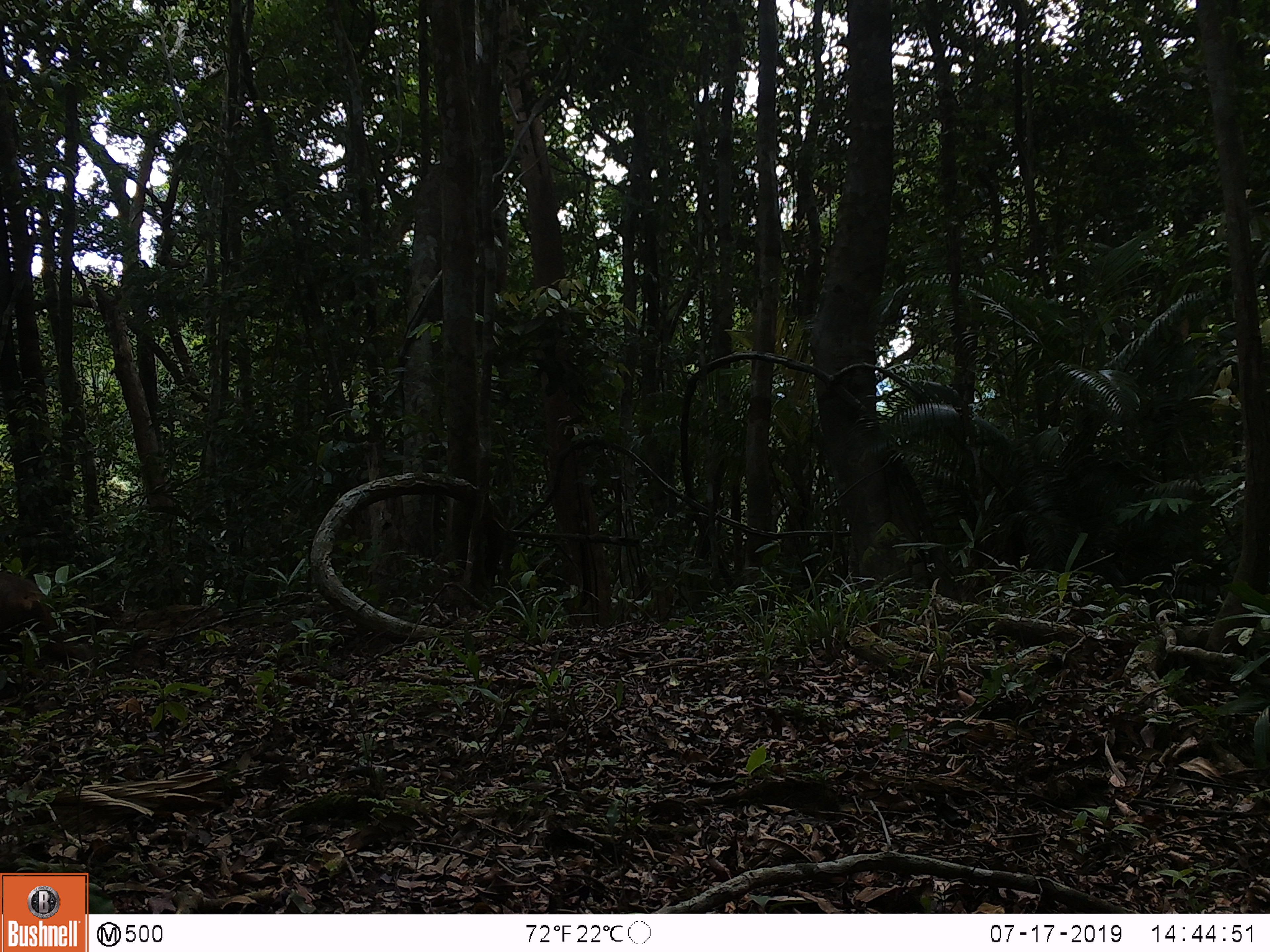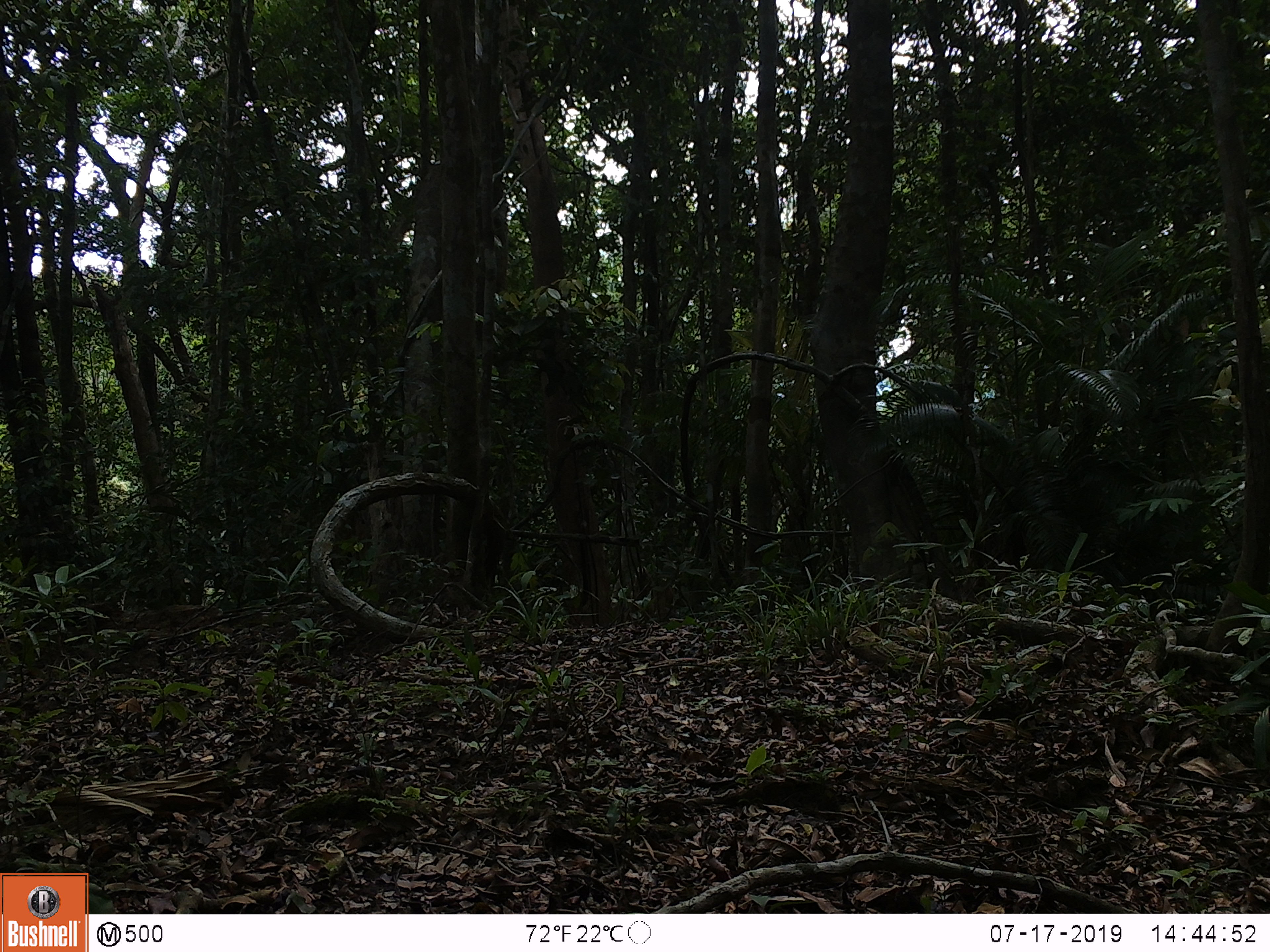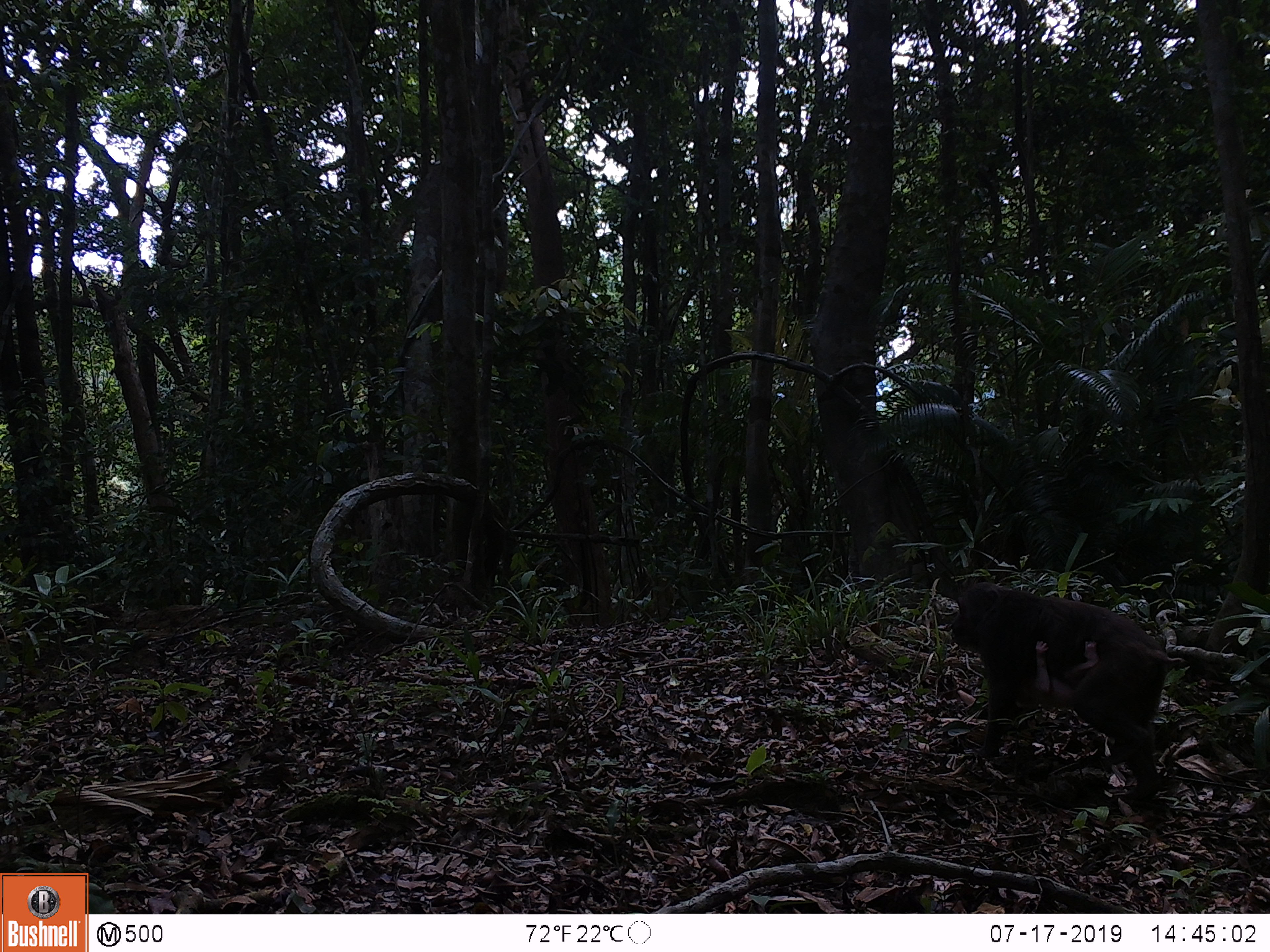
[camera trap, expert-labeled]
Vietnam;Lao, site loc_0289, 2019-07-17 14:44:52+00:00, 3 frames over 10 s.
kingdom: Animalia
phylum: Chordata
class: Mammalia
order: Primates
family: Cercopithecidae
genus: Macaca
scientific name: Macaca arctoides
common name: stump-tailed macaque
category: stump tailed macaque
Stump tailed macaque (stump-tailed macaque) (Macaca arctoides). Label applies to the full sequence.